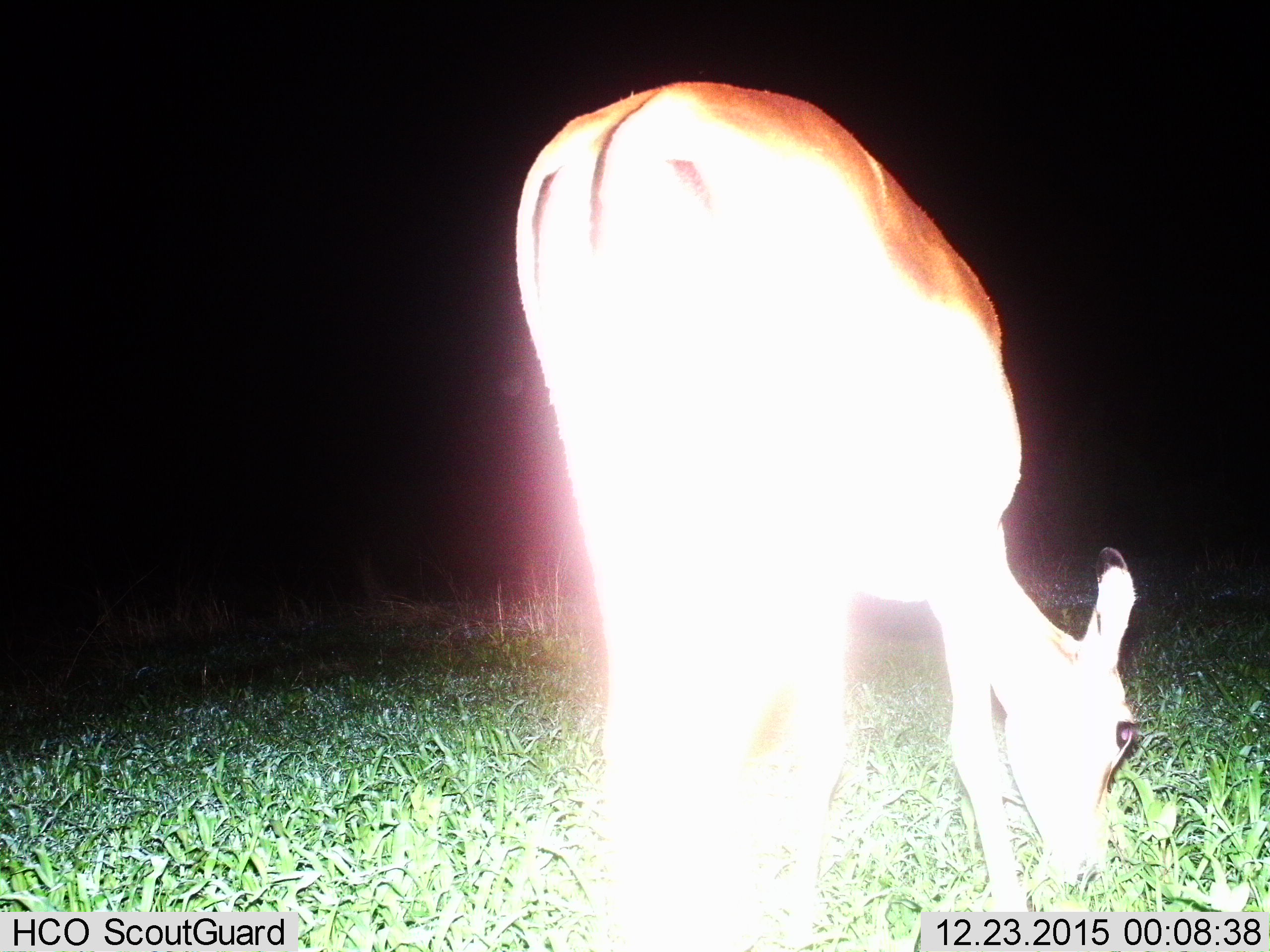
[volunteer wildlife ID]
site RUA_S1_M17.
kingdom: Animalia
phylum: Chordata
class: Mammalia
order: Artiodactyla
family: Bovidae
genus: Aepyceros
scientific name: Aepyceros melampus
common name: impala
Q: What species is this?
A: Impala (Aepyceros melampus).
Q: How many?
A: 1.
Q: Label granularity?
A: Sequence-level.